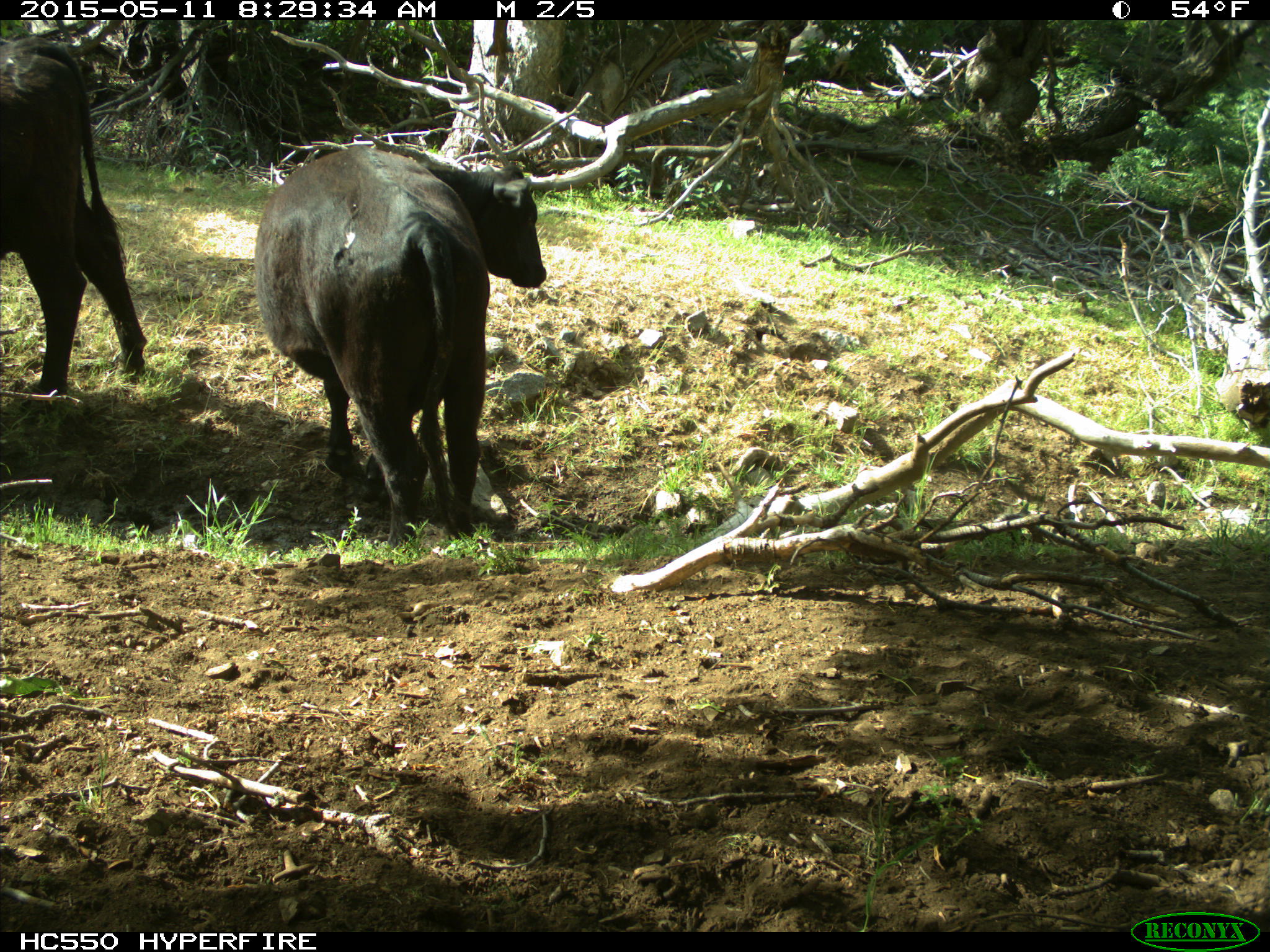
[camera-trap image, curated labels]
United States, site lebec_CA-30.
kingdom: Animalia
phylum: Chordata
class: Mammalia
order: Artiodactyla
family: Bovidae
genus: Bos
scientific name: Bos taurus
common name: domestic cow